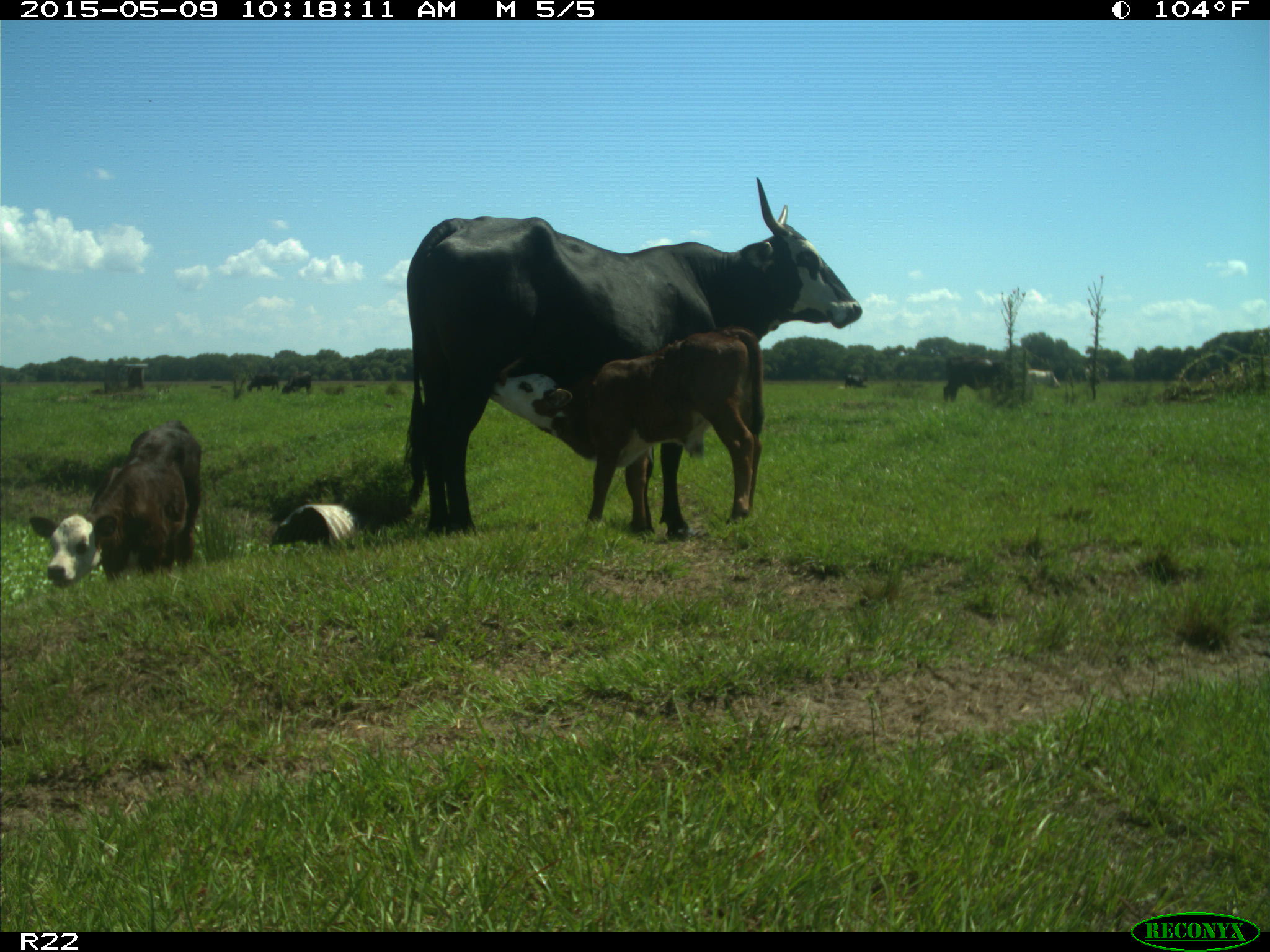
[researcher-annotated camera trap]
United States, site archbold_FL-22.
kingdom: Animalia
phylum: Chordata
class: Mammalia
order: Artiodactyla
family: Bovidae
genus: Bos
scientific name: Bos taurus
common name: domestic cow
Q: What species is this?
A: Bos taurus (domestic cow).